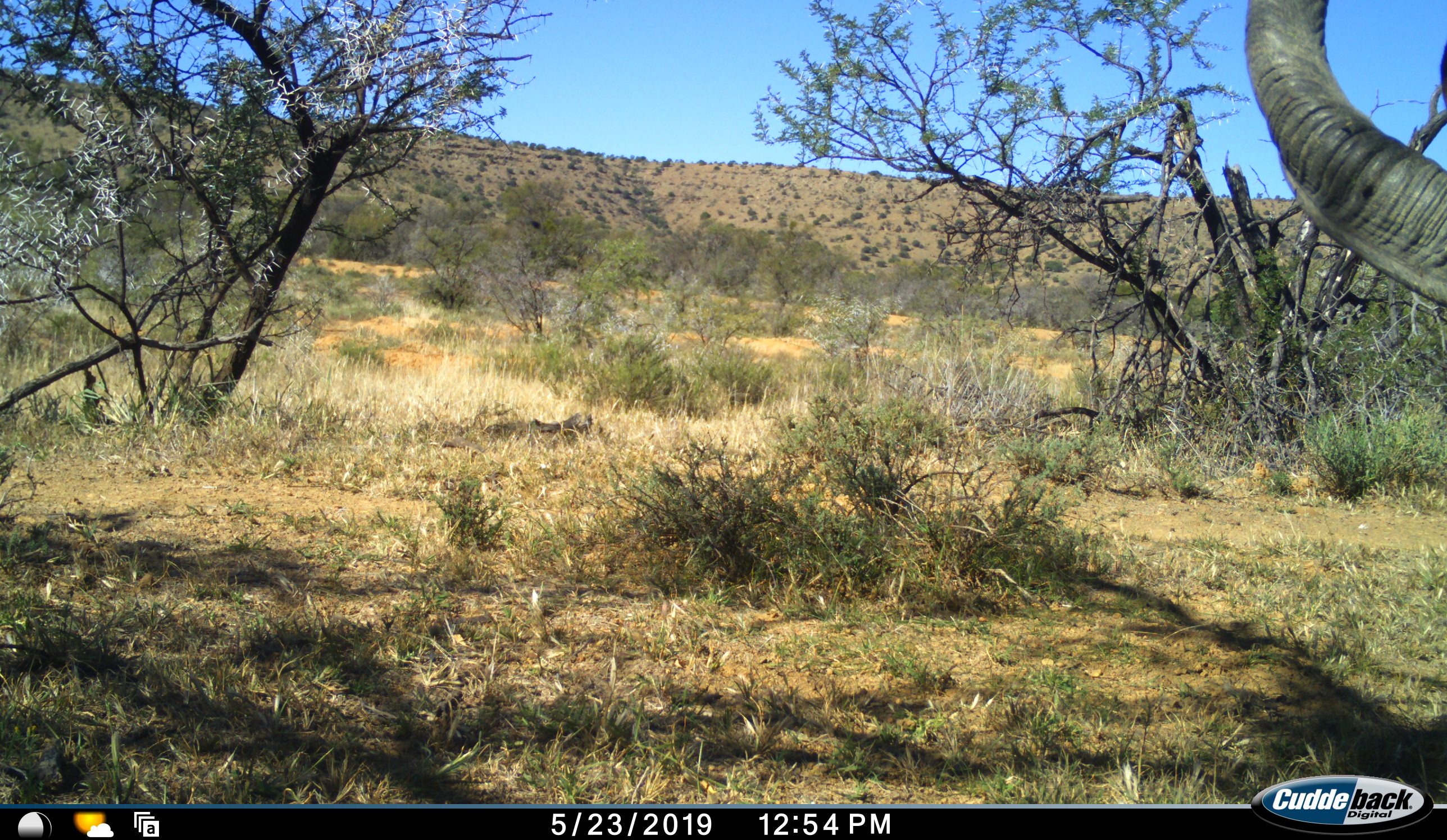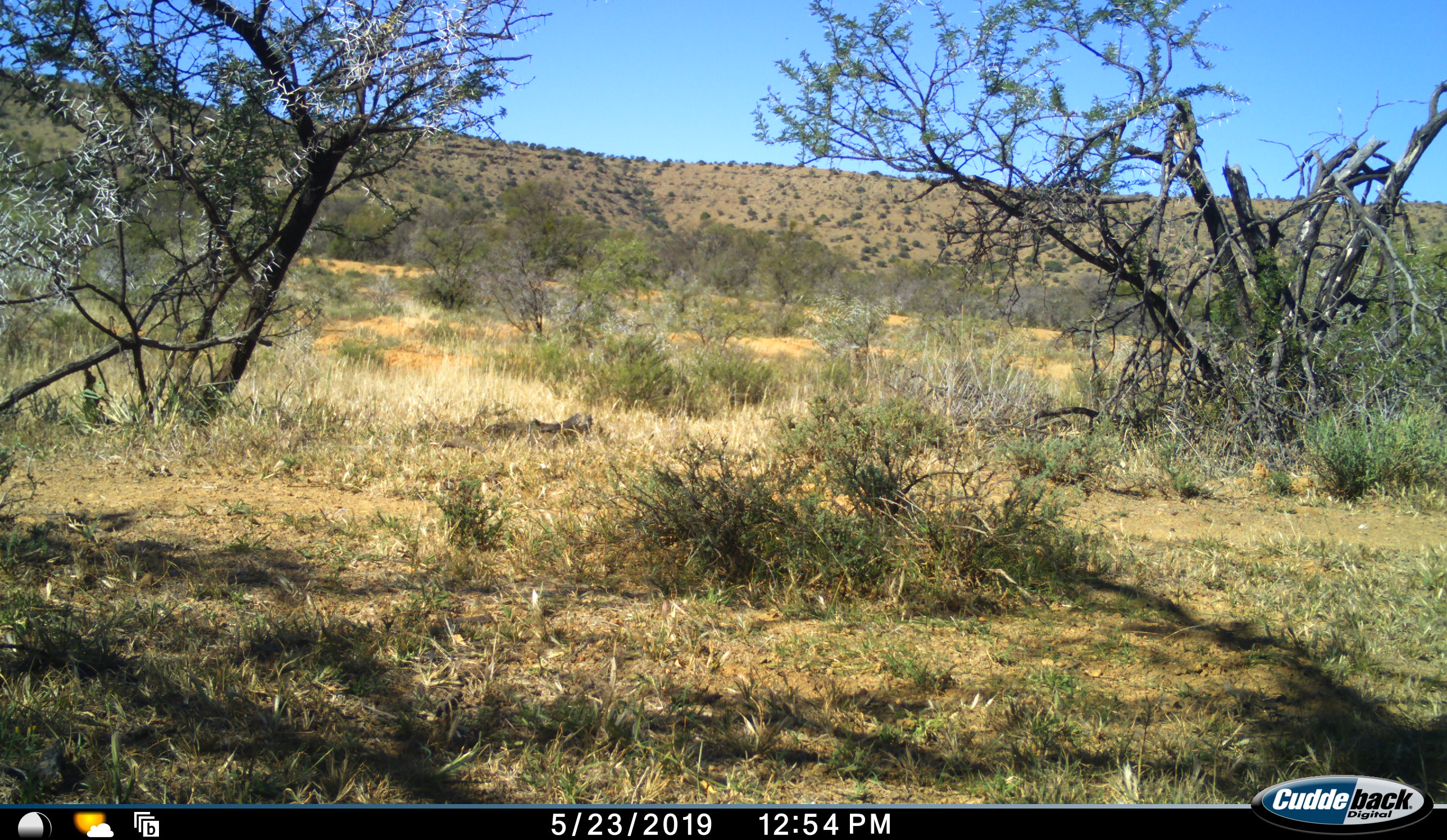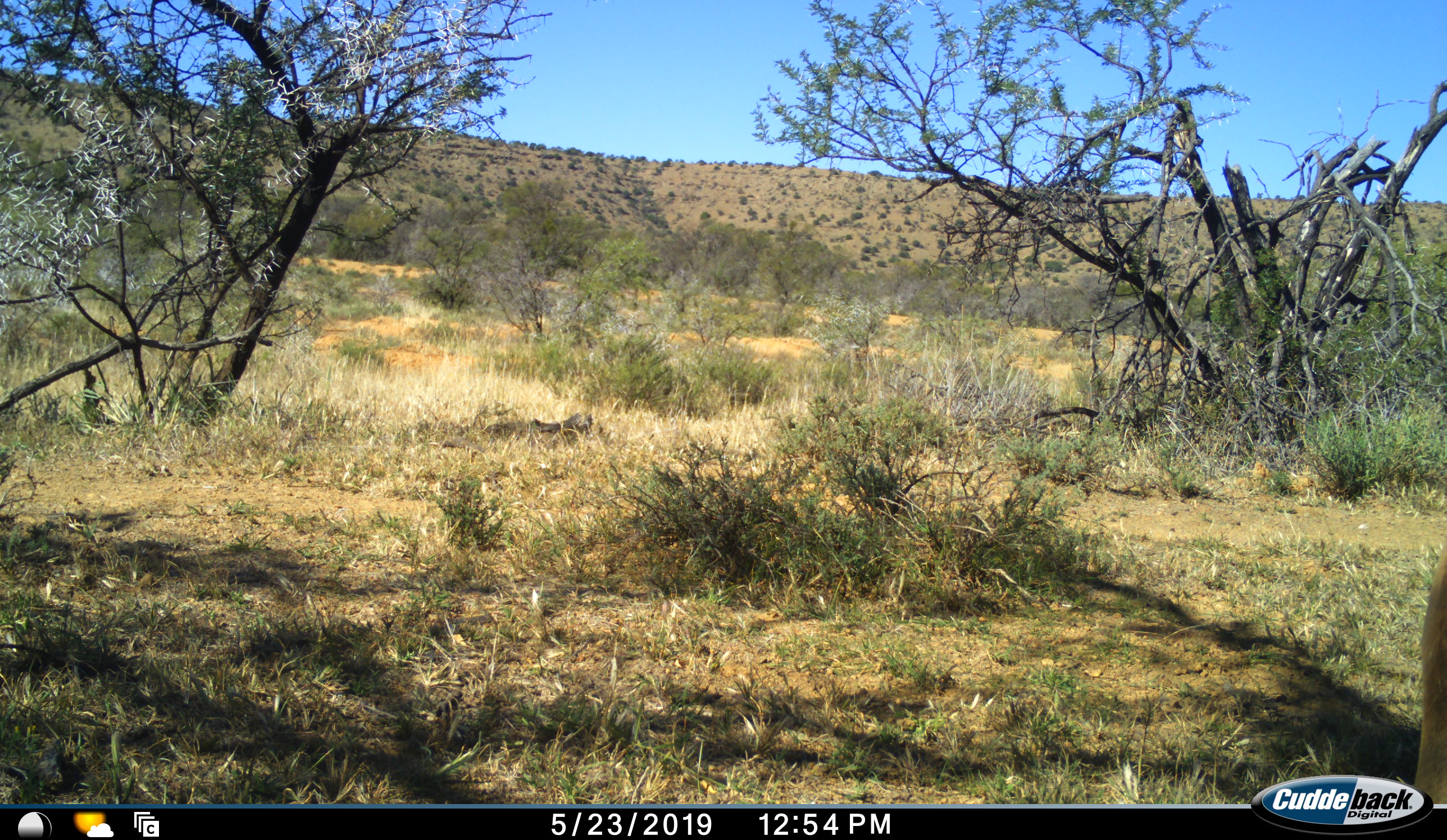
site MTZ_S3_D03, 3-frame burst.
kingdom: Animalia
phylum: Chordata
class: Mammalia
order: Artiodactyla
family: Bovidae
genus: Tragelaphus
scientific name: Tragelaphus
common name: kudu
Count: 1.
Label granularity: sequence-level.